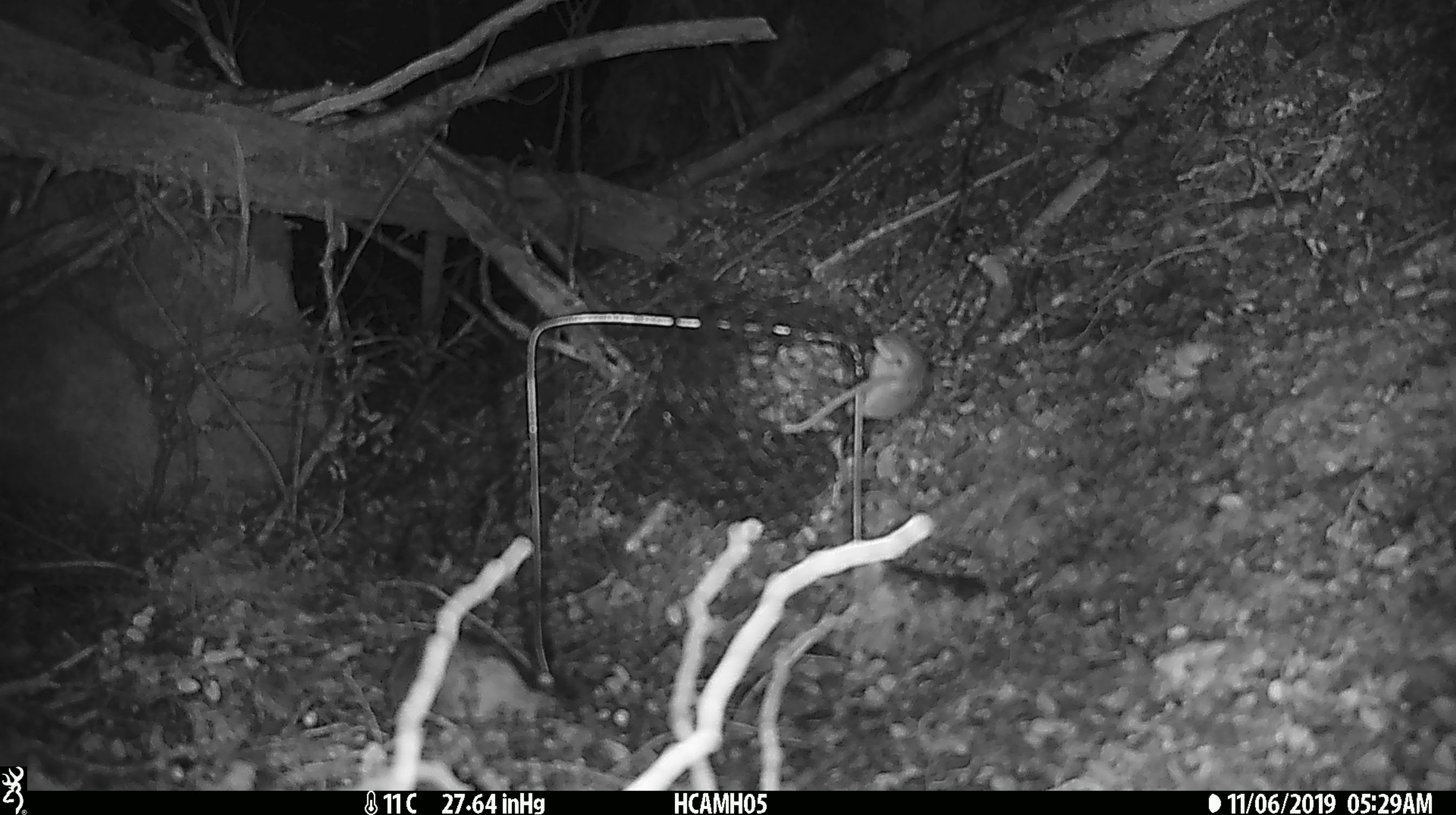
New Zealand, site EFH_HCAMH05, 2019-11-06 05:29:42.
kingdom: Animalia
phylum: Chordata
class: Mammalia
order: Rodentia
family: Muridae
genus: Mus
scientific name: Mus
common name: mouse